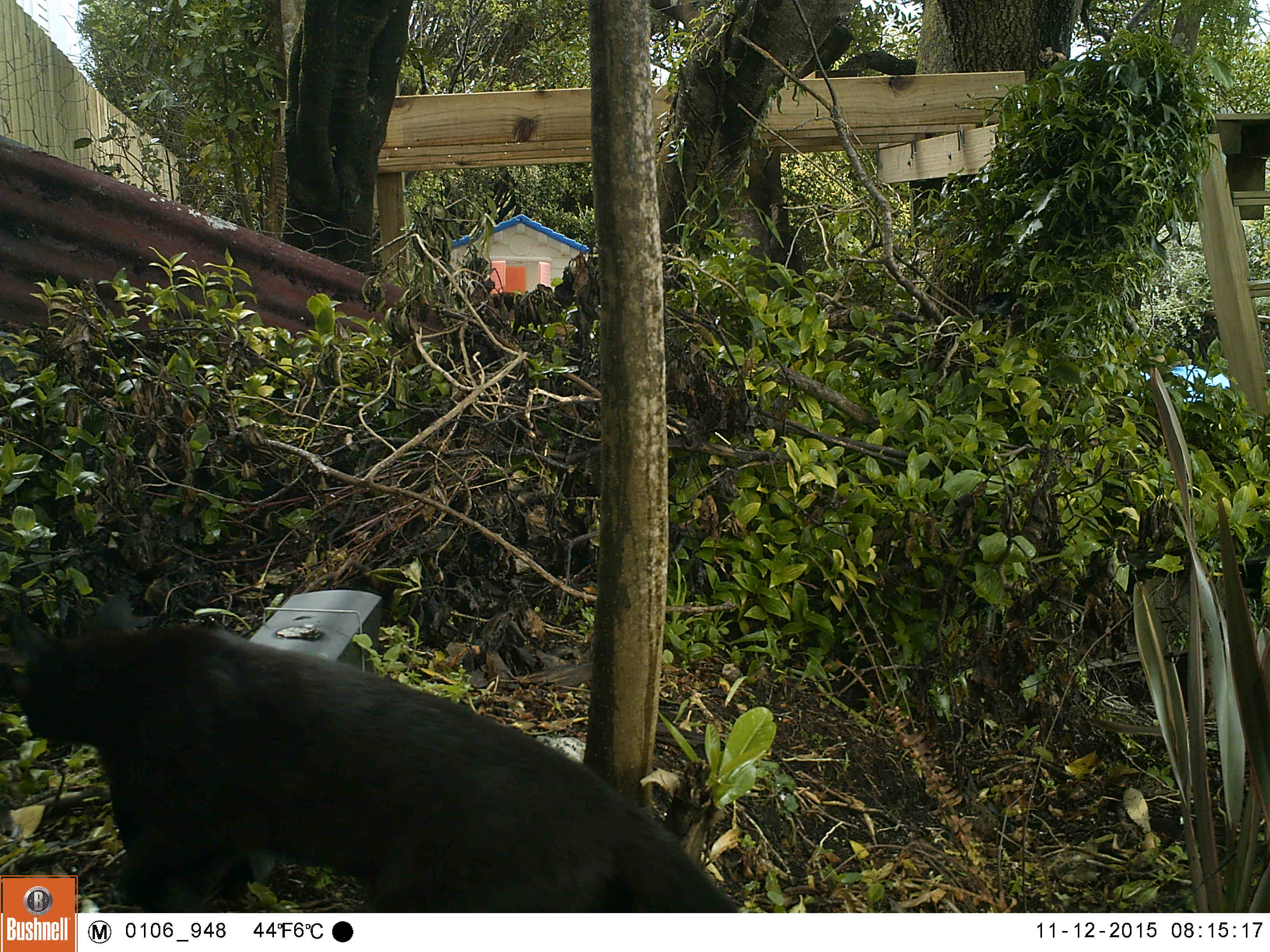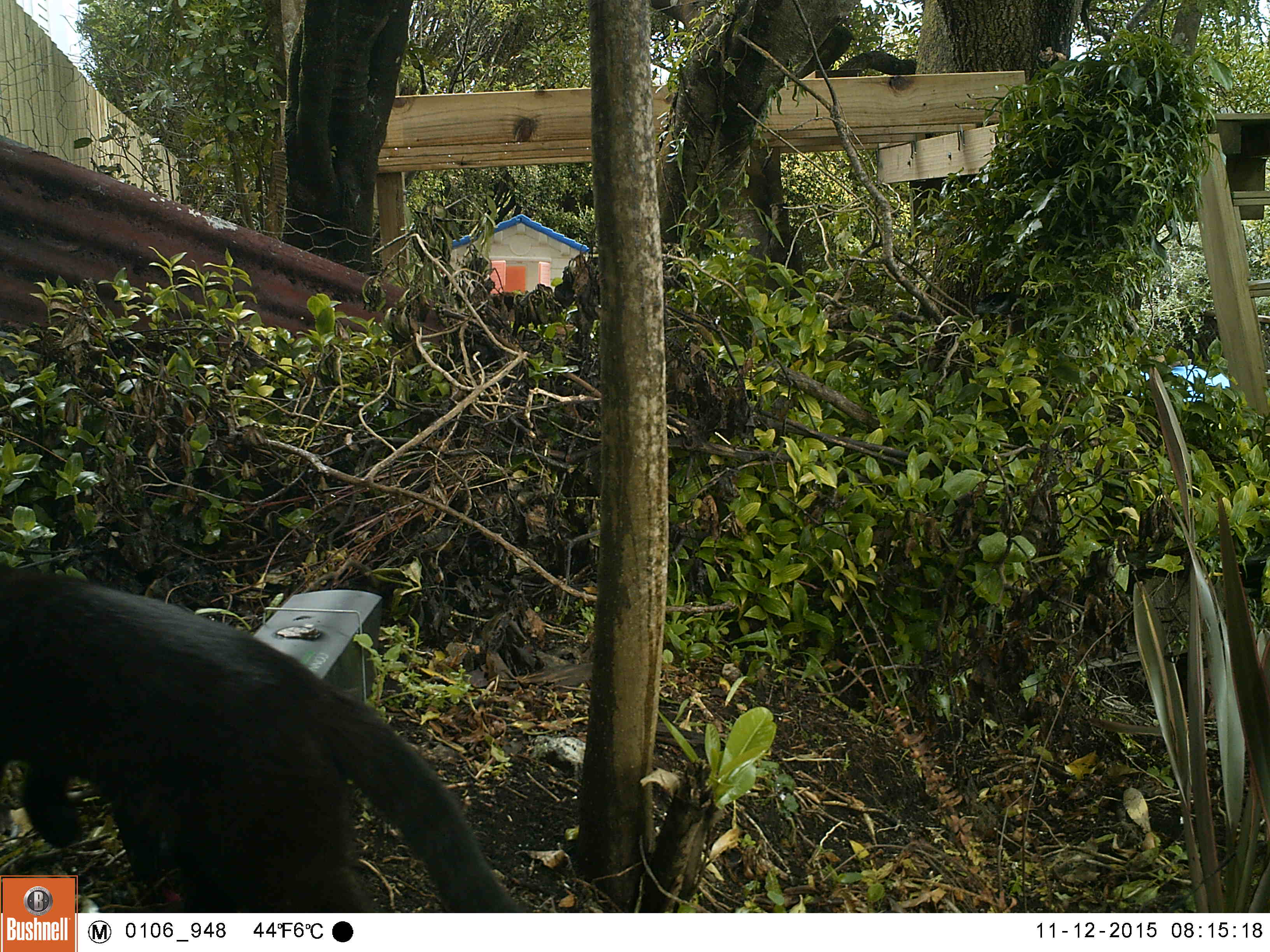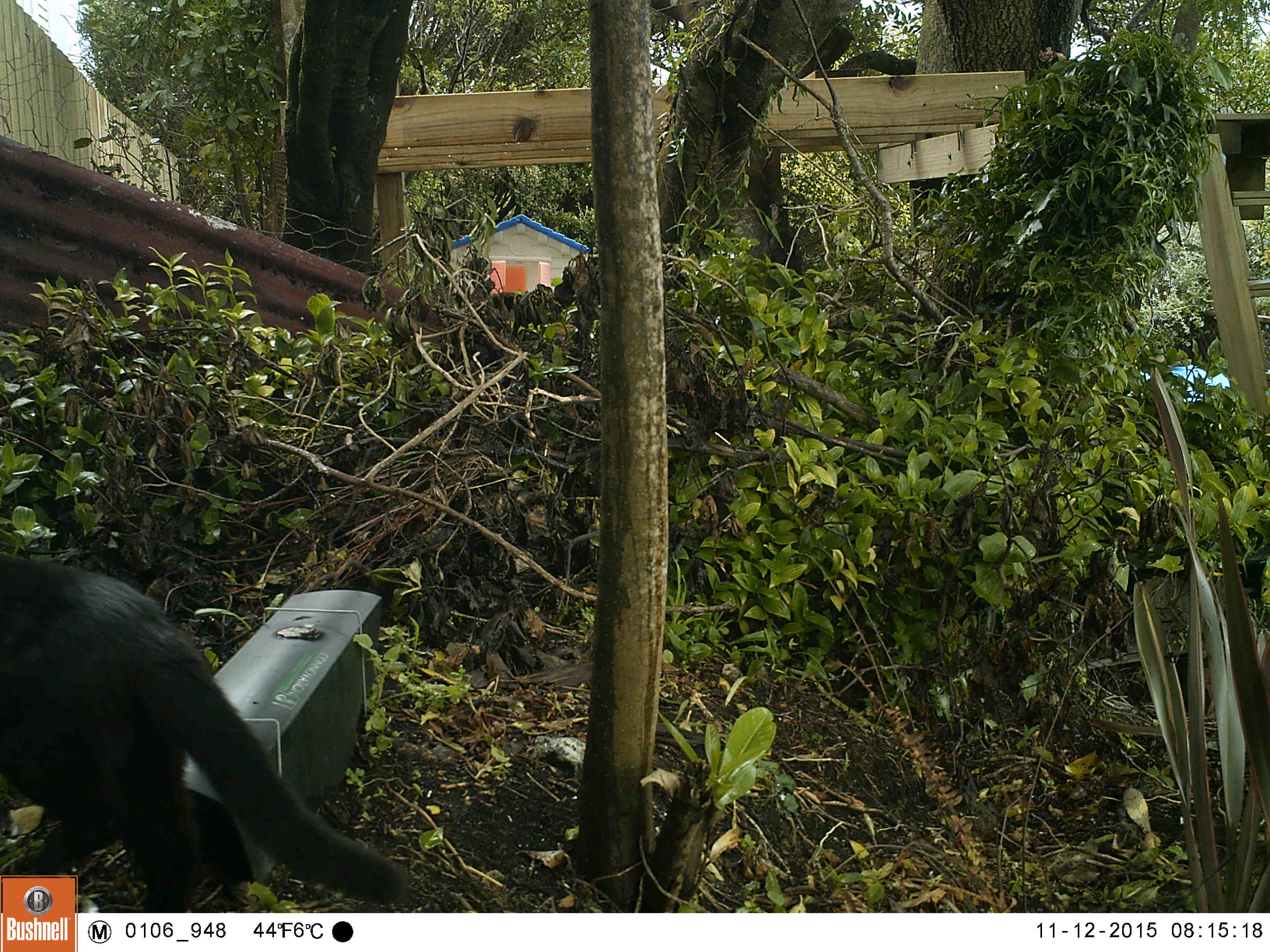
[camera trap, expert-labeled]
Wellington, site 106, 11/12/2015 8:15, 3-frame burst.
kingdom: Animalia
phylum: Chordata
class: Mammalia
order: Carnivora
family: Felidae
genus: Felis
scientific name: Felis catus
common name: cat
Cat (Felis catus).